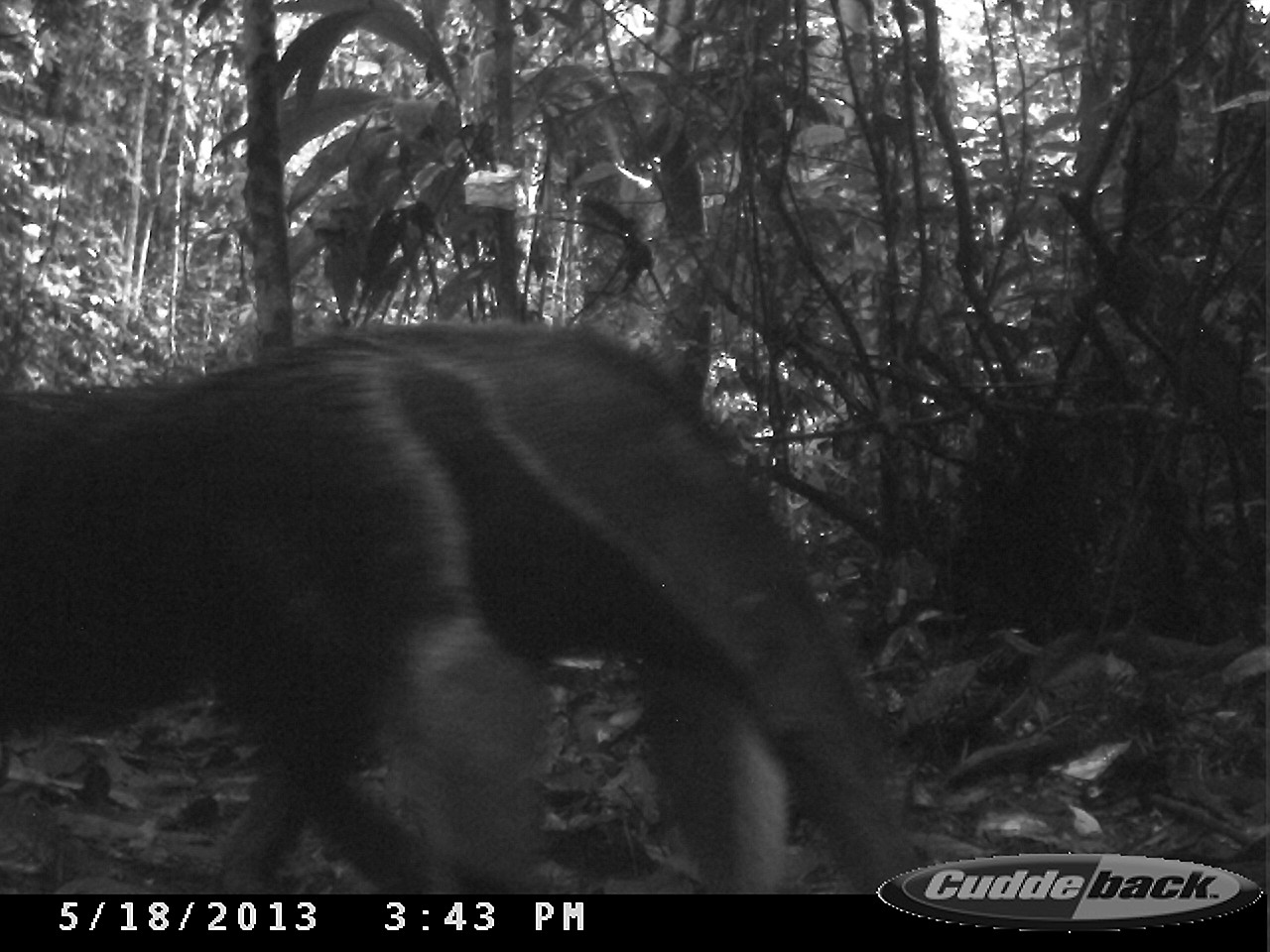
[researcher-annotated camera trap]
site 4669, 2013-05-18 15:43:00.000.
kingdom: Animalia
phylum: Chordata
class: Mammalia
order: Pilosa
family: Myrmecophagidae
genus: Myrmecophaga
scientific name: Myrmecophaga tridactyla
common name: giant anteater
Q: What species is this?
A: Myrmecophaga tridactyla (giant anteater).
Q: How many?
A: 1.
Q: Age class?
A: Adult.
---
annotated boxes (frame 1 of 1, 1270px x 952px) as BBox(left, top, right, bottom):
myrmecophaga tridactyla: BBox(0, 314, 924, 894)